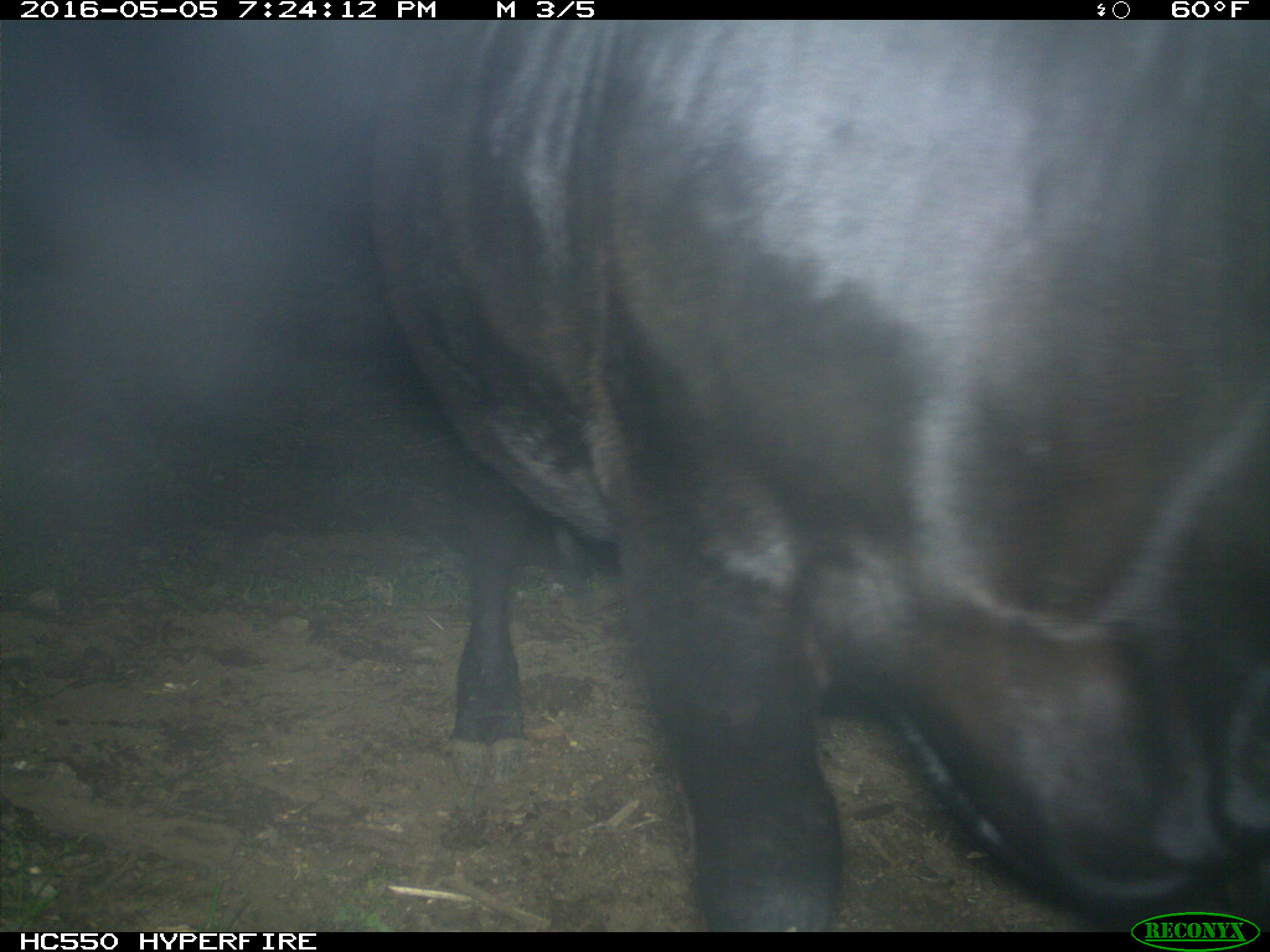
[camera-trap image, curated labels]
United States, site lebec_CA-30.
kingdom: Animalia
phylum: Chordata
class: Mammalia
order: Artiodactyla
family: Bovidae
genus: Bos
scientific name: Bos taurus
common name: domestic cow